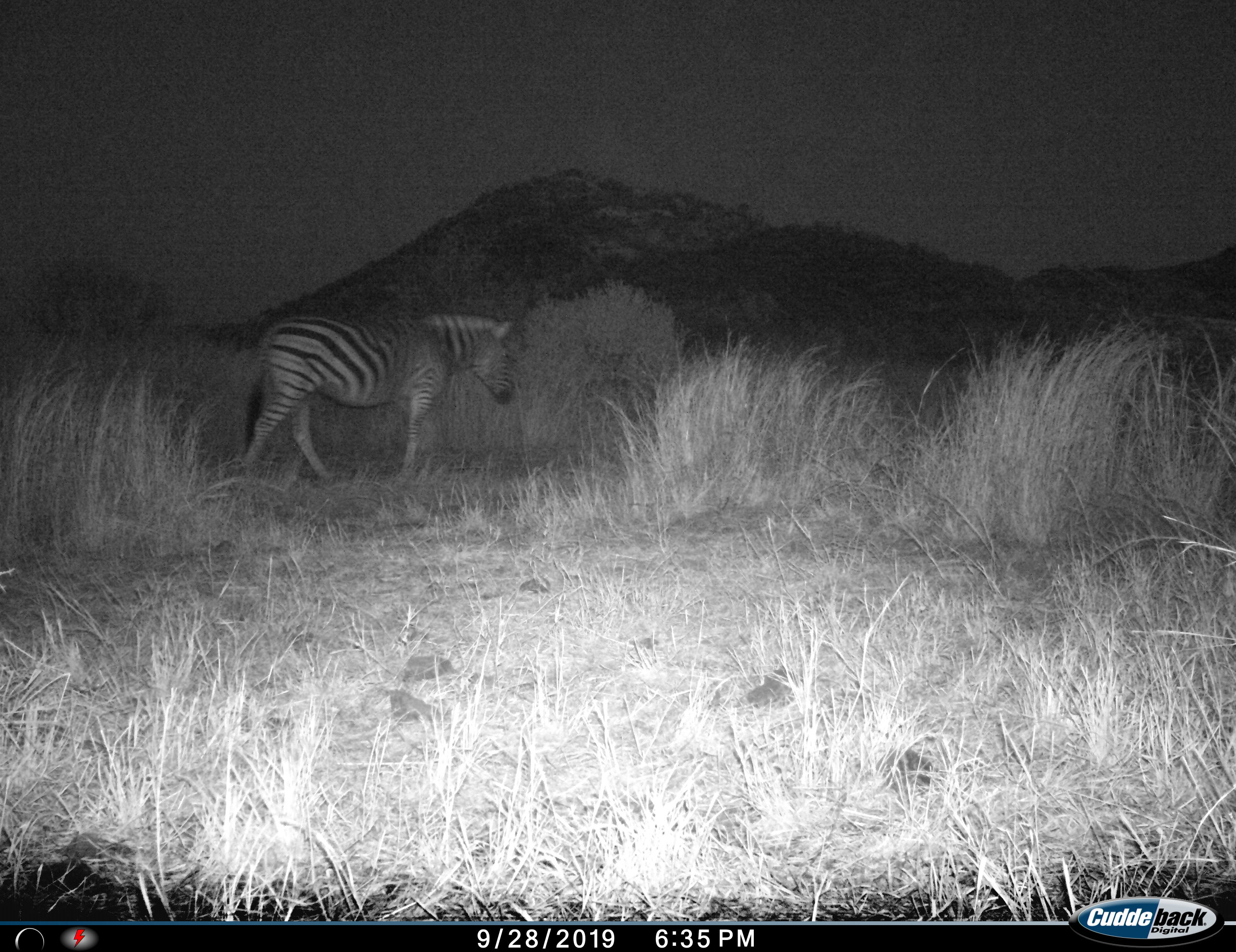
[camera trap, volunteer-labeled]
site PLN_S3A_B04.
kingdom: Animalia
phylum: Chordata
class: Mammalia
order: Perissodactyla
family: Equidae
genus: Equus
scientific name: Equus quagga burchellii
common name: burchell's zebra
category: zebraburchells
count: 1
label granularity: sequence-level